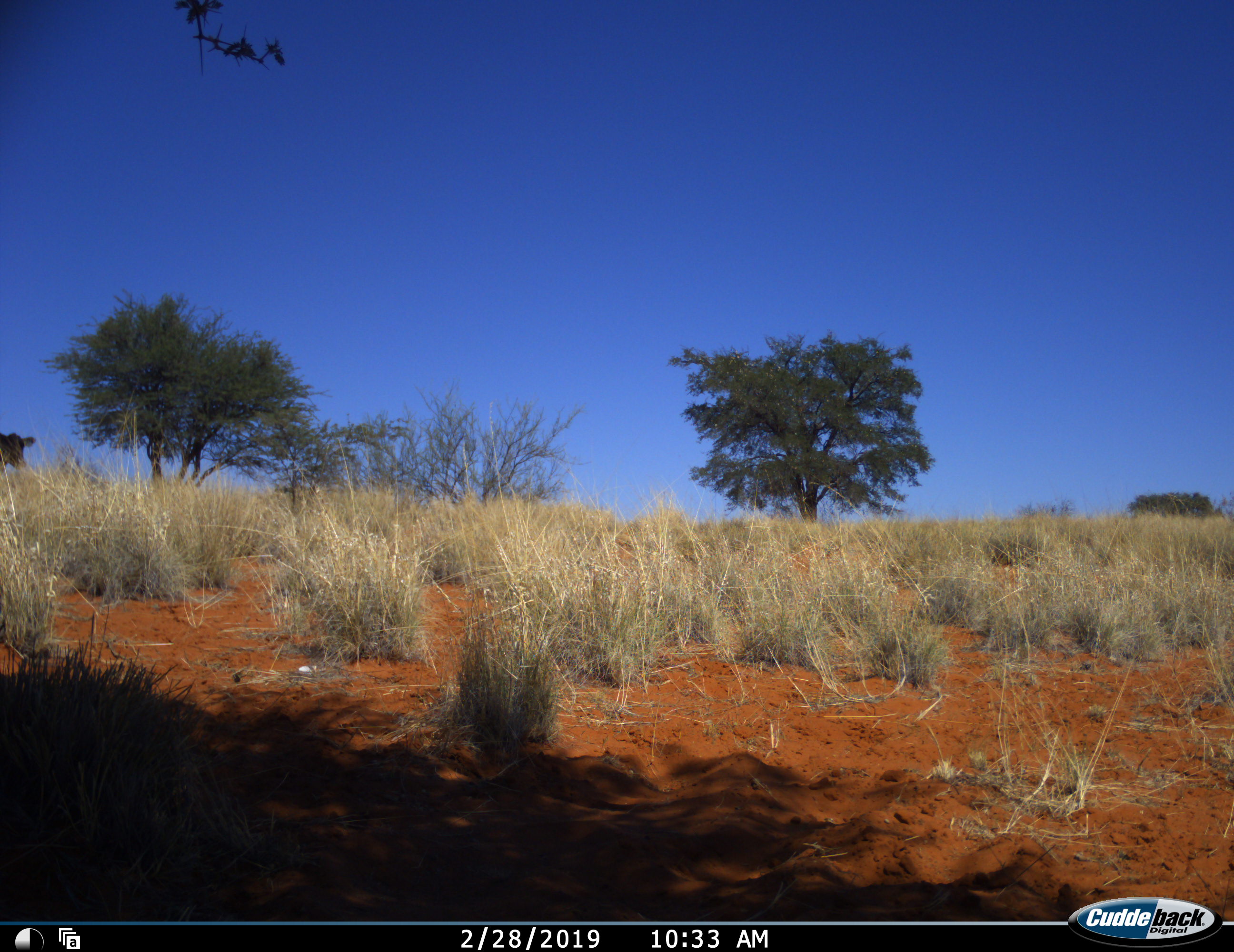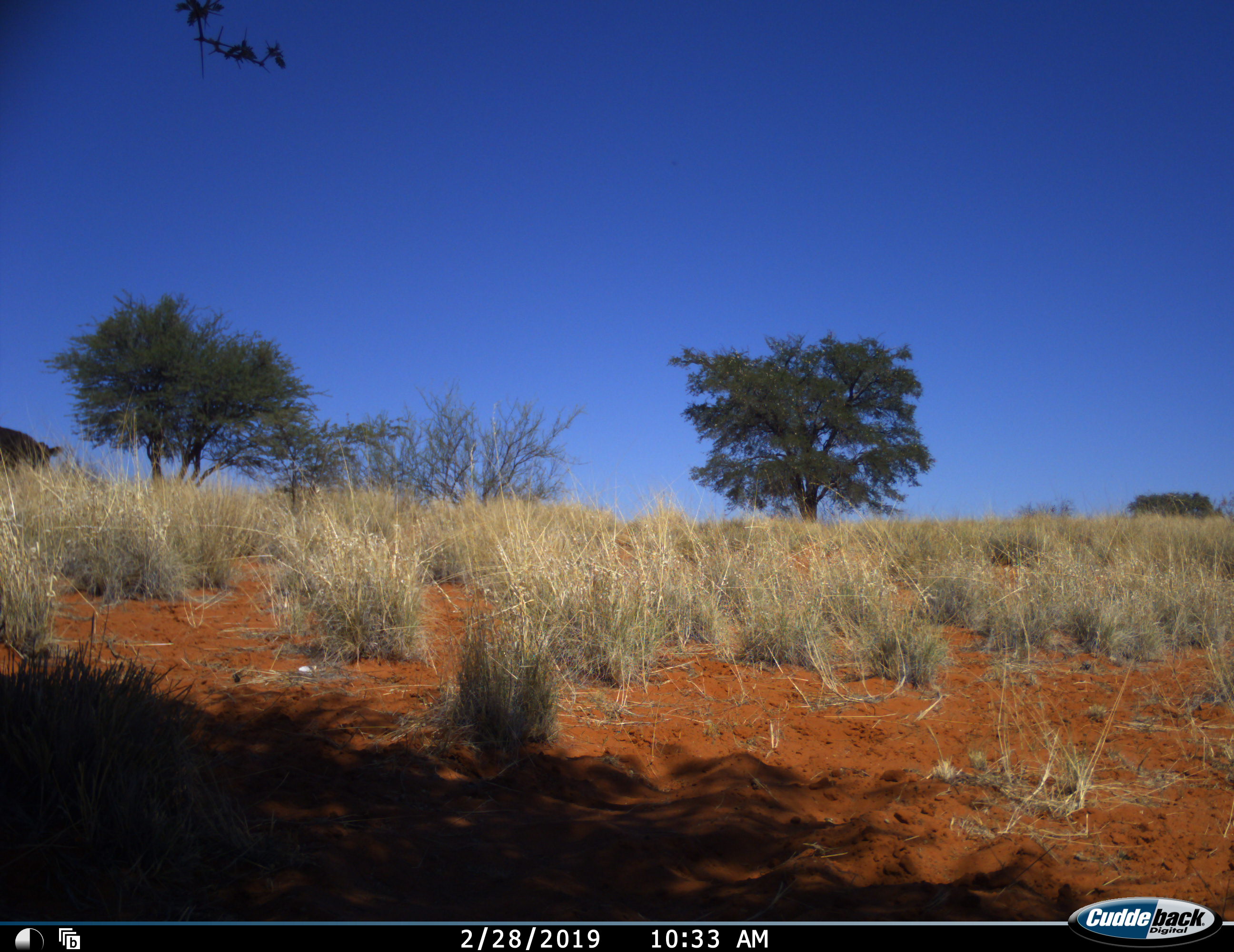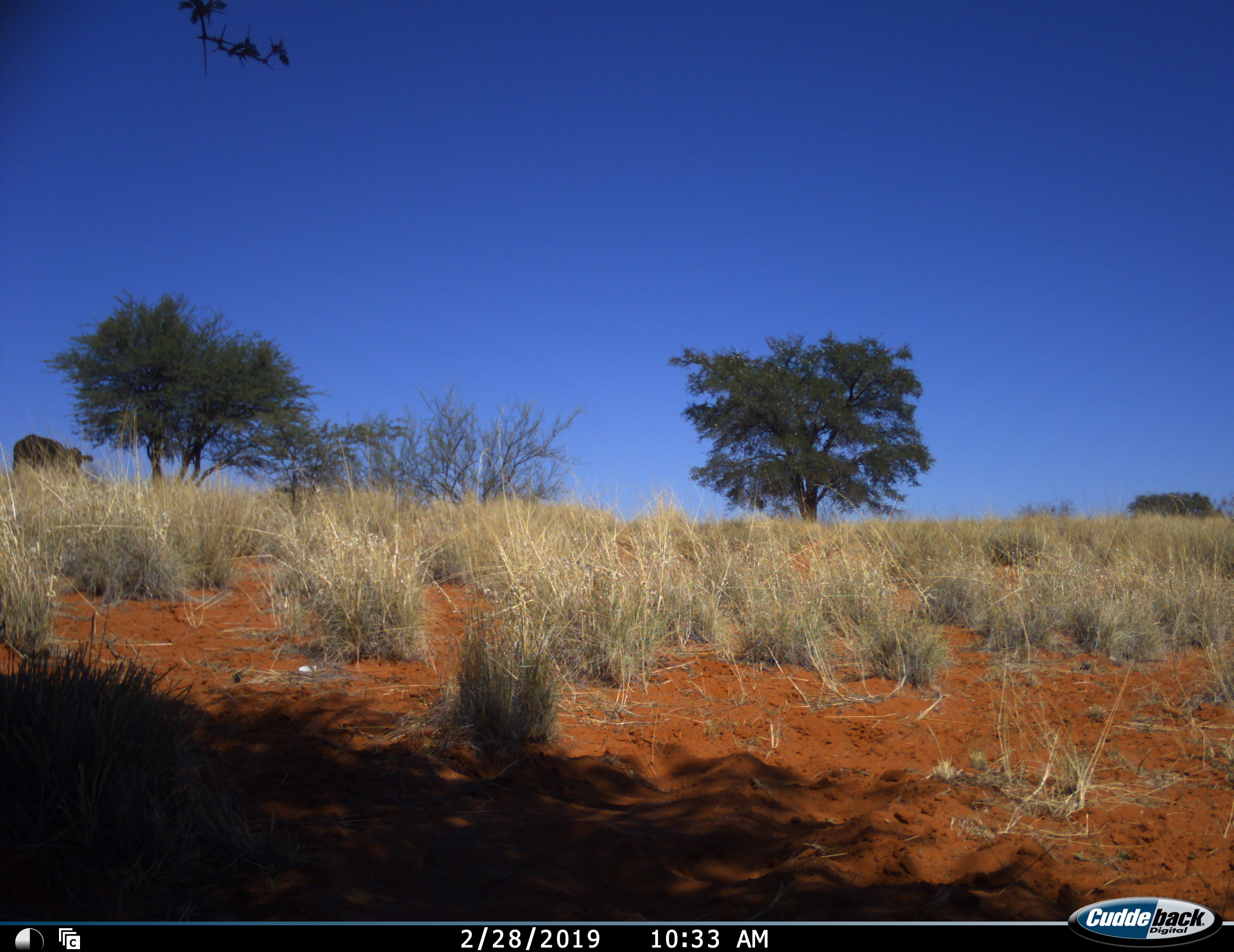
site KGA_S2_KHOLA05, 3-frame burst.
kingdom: Animalia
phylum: Chordata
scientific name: Vertebrata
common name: domestic animal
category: domesticanimal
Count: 1.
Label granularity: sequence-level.